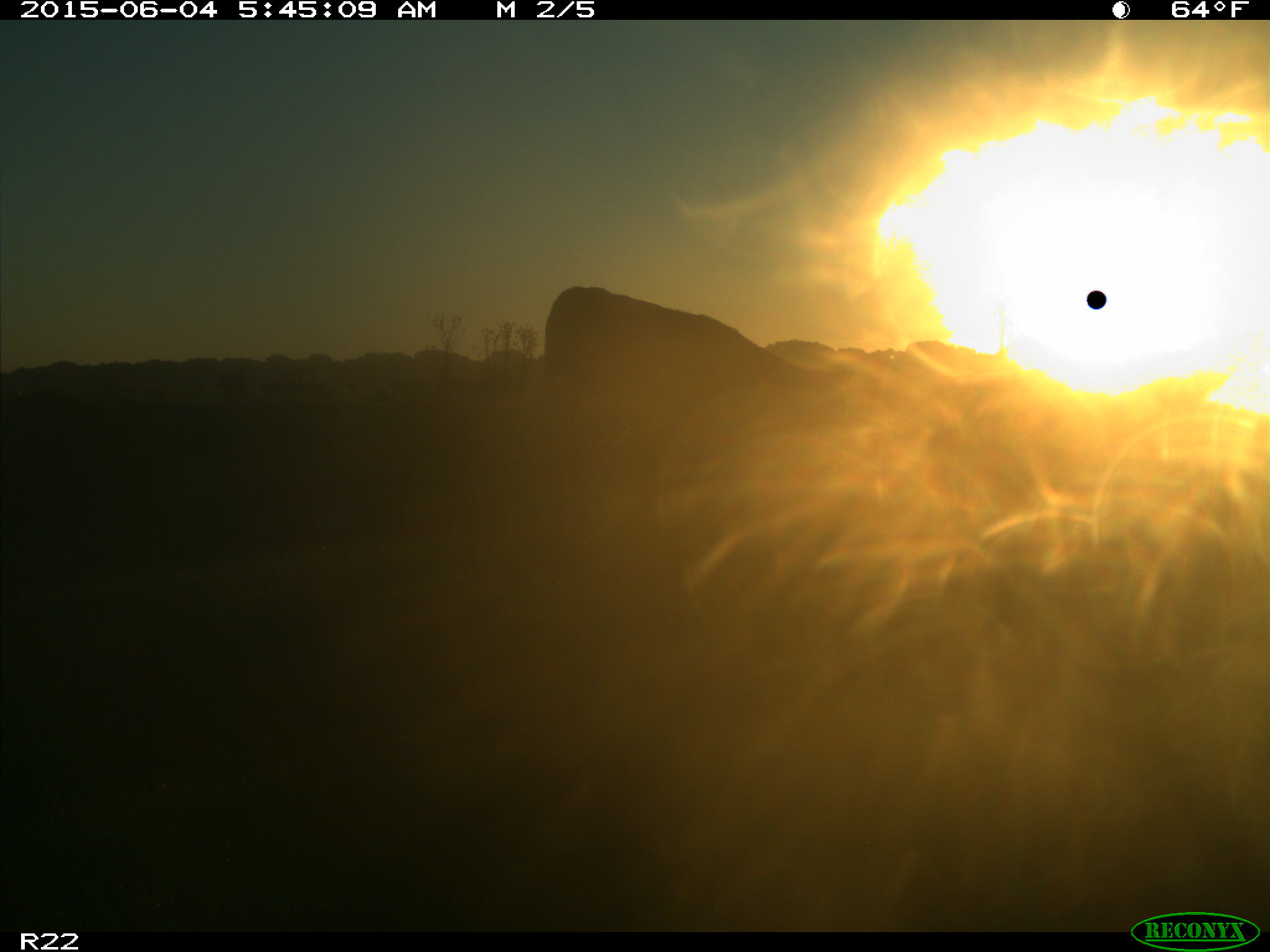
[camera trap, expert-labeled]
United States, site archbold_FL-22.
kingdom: Animalia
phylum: Chordata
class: Mammalia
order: Artiodactyla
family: Bovidae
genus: Bos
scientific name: Bos taurus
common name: domestic cow